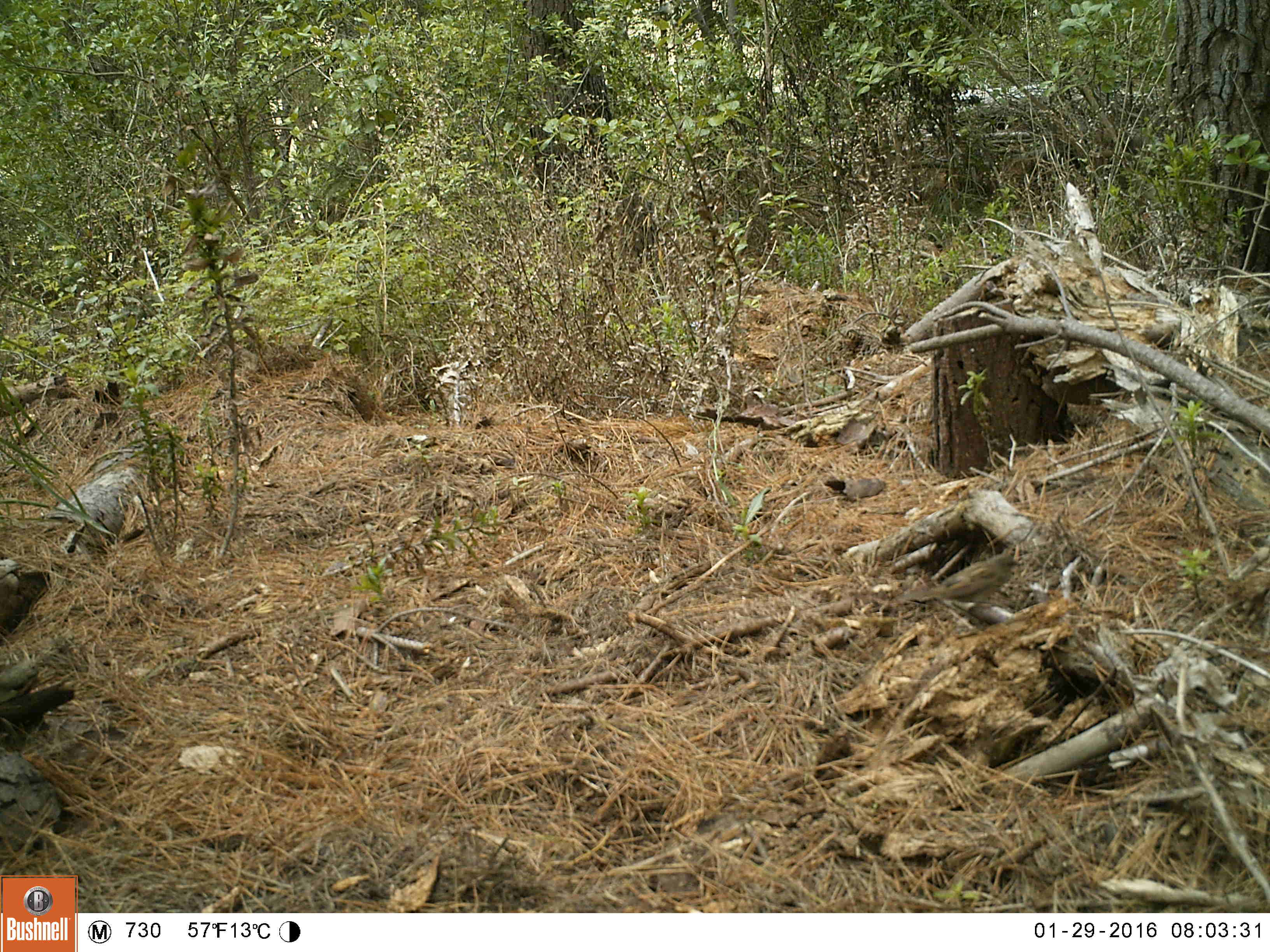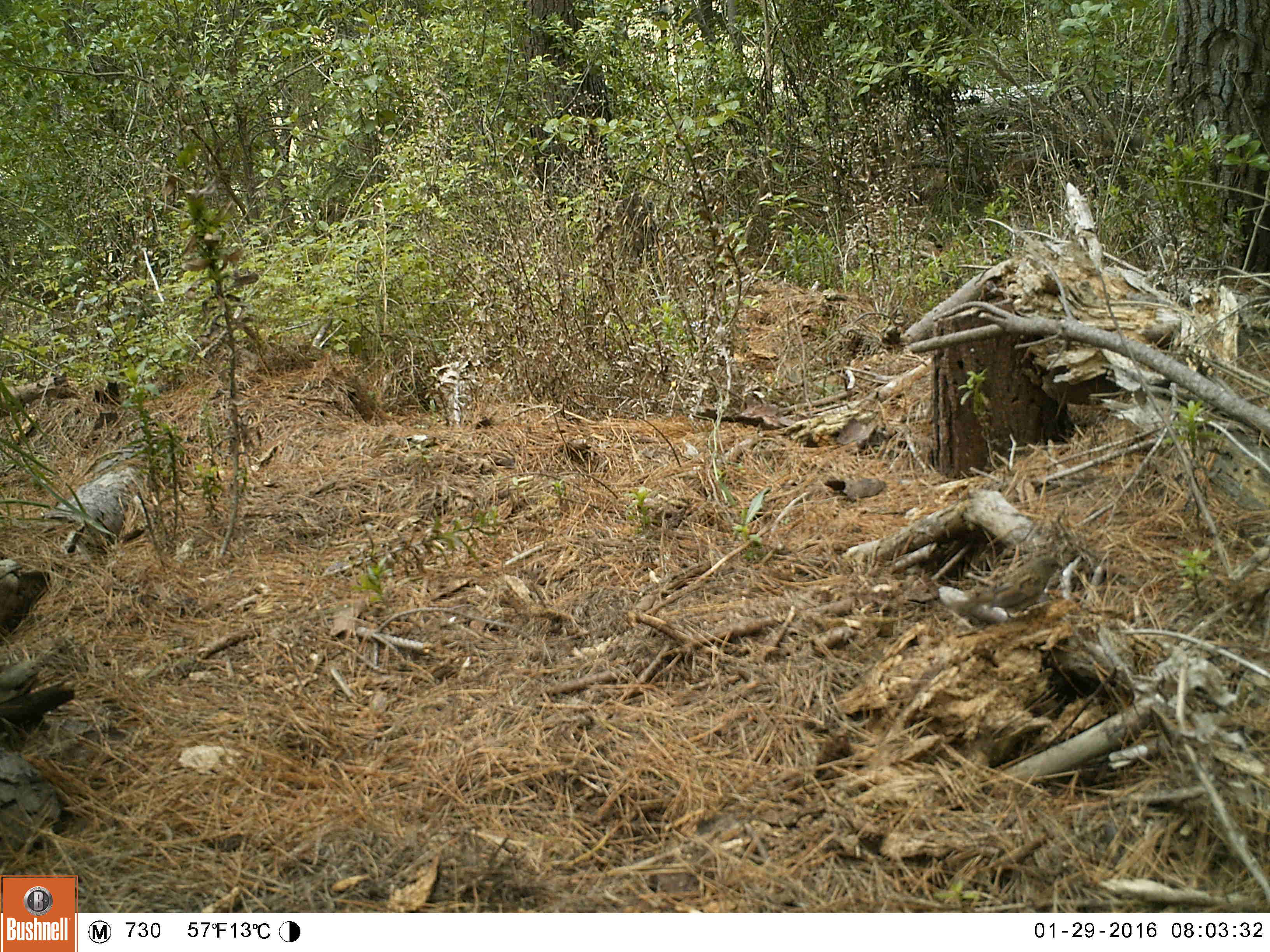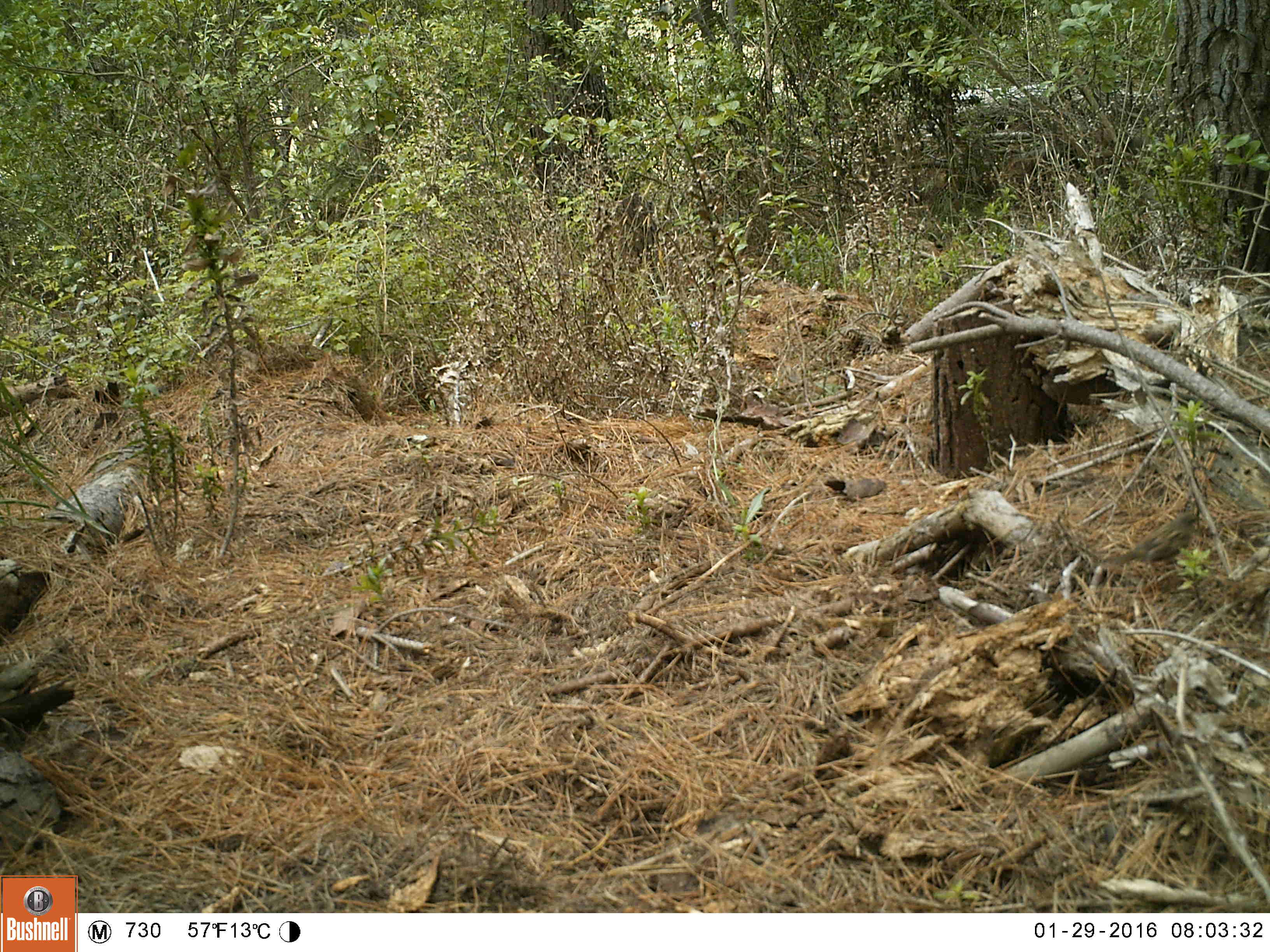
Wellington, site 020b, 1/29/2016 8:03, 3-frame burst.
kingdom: Animalia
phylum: Chordata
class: Aves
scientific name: Aves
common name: bird